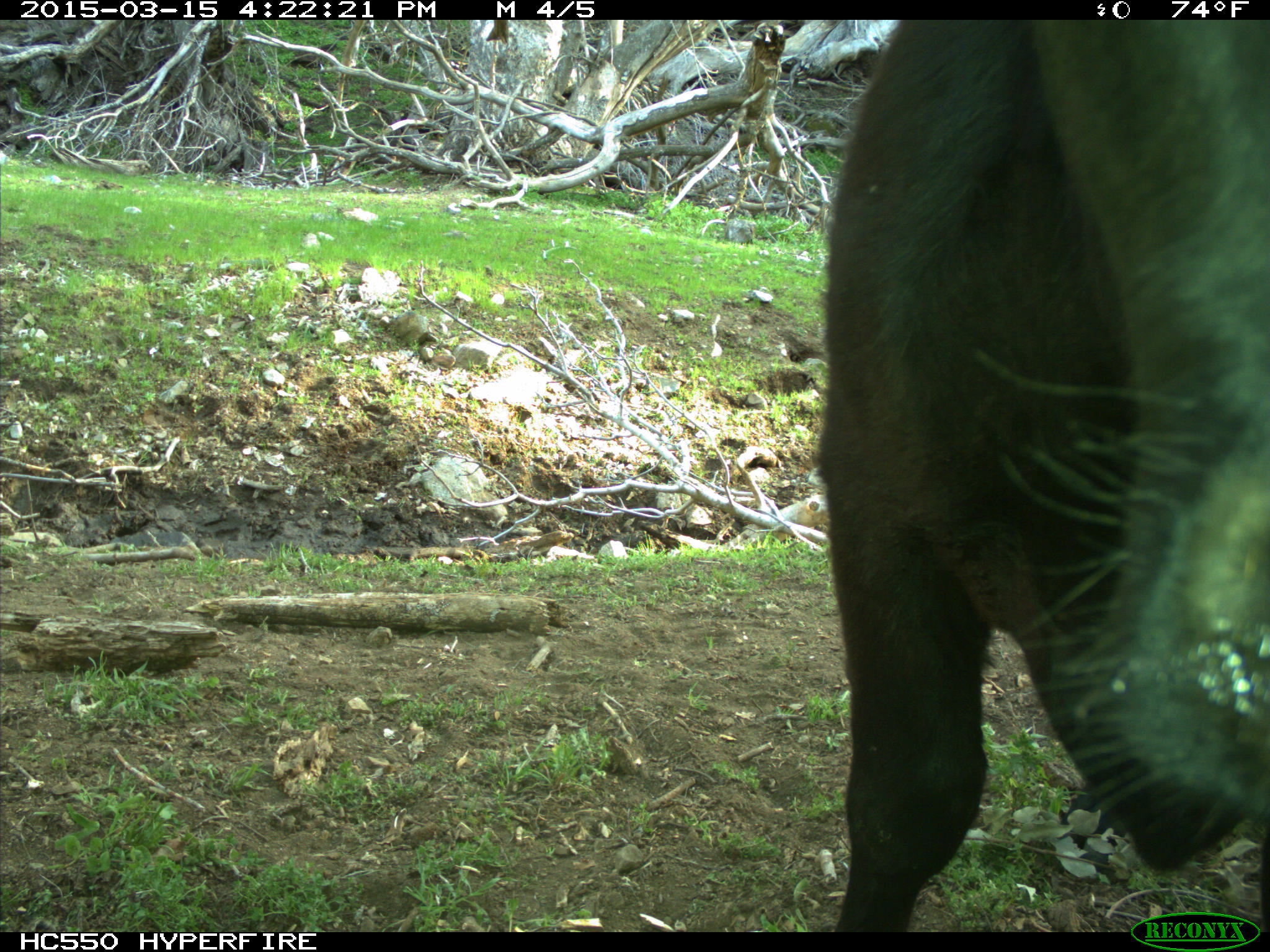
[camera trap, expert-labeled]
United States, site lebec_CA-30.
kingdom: Animalia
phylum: Chordata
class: Mammalia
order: Artiodactyla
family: Bovidae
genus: Bos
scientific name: Bos taurus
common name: domestic cow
Bos taurus (domestic cow).